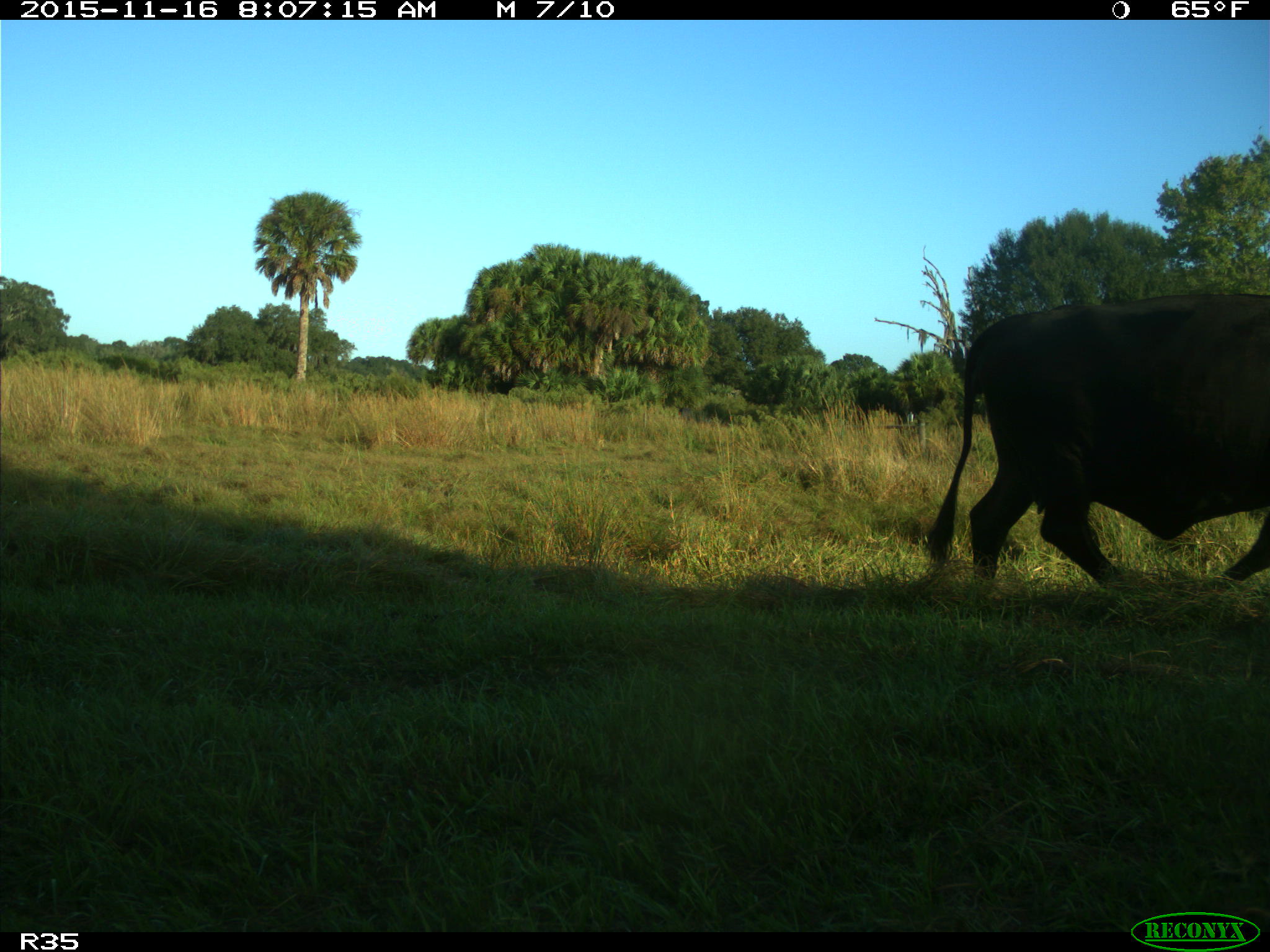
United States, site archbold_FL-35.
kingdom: Animalia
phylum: Chordata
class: Mammalia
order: Artiodactyla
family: Bovidae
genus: Bos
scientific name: Bos taurus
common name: domestic cow